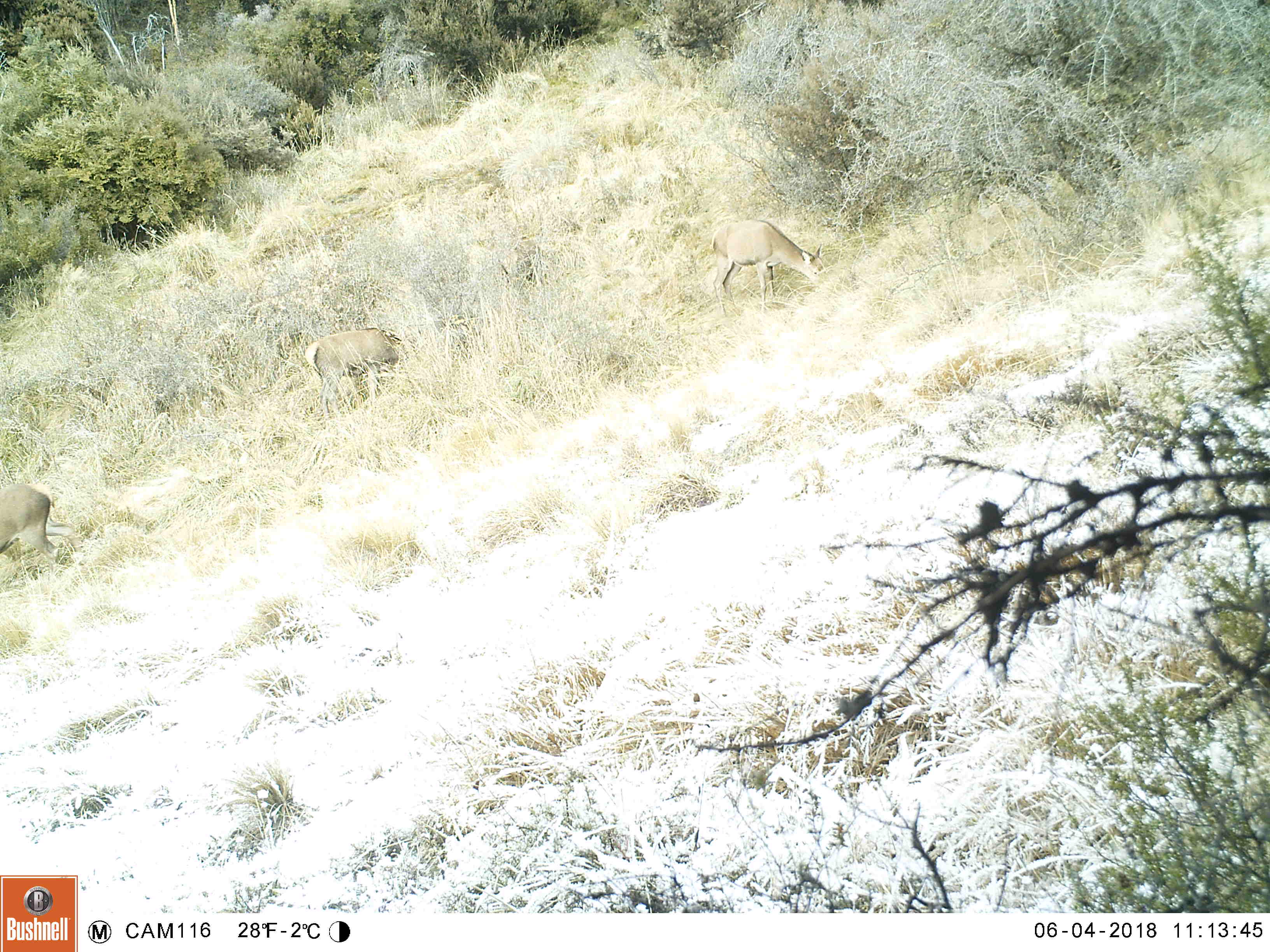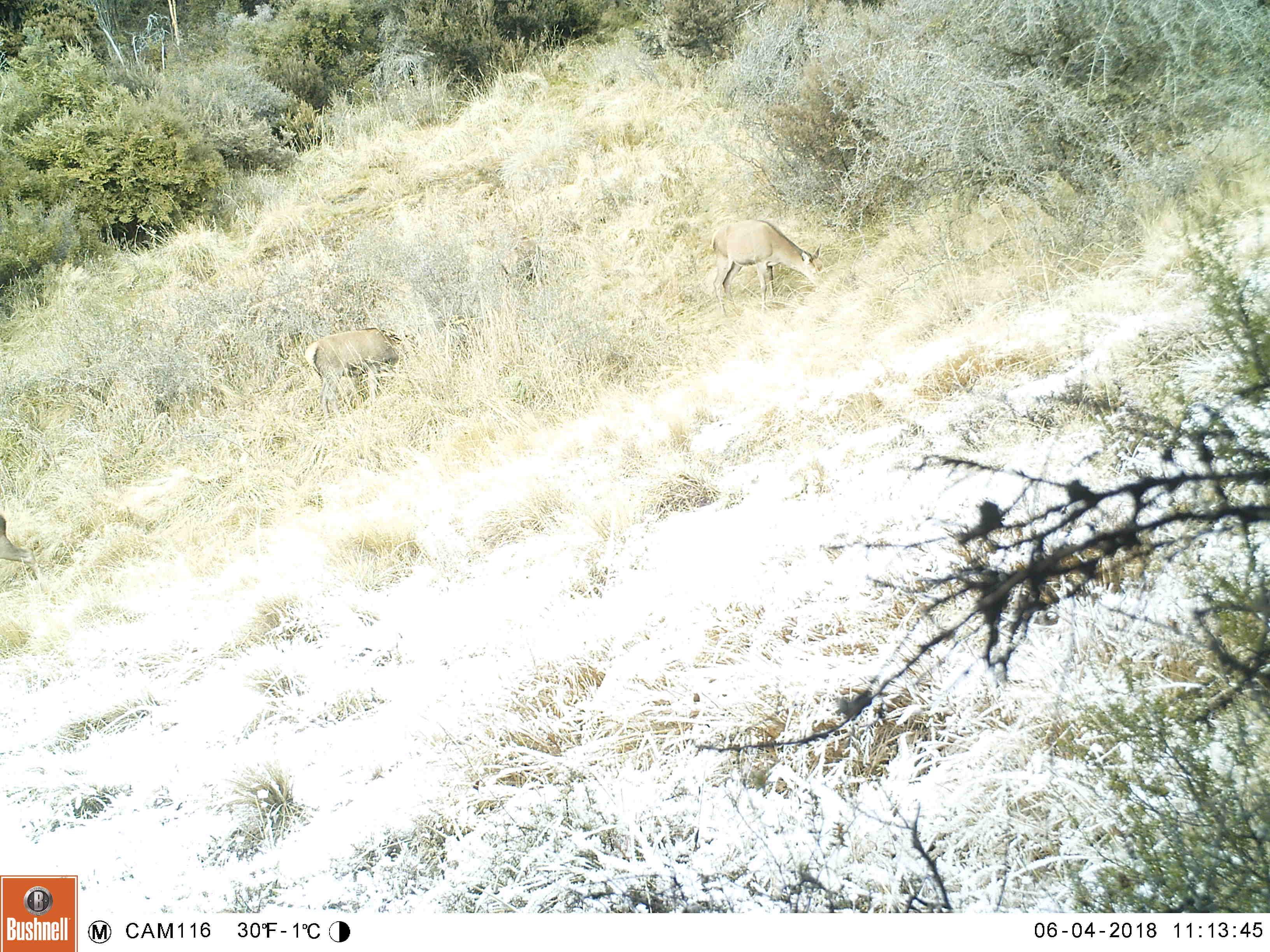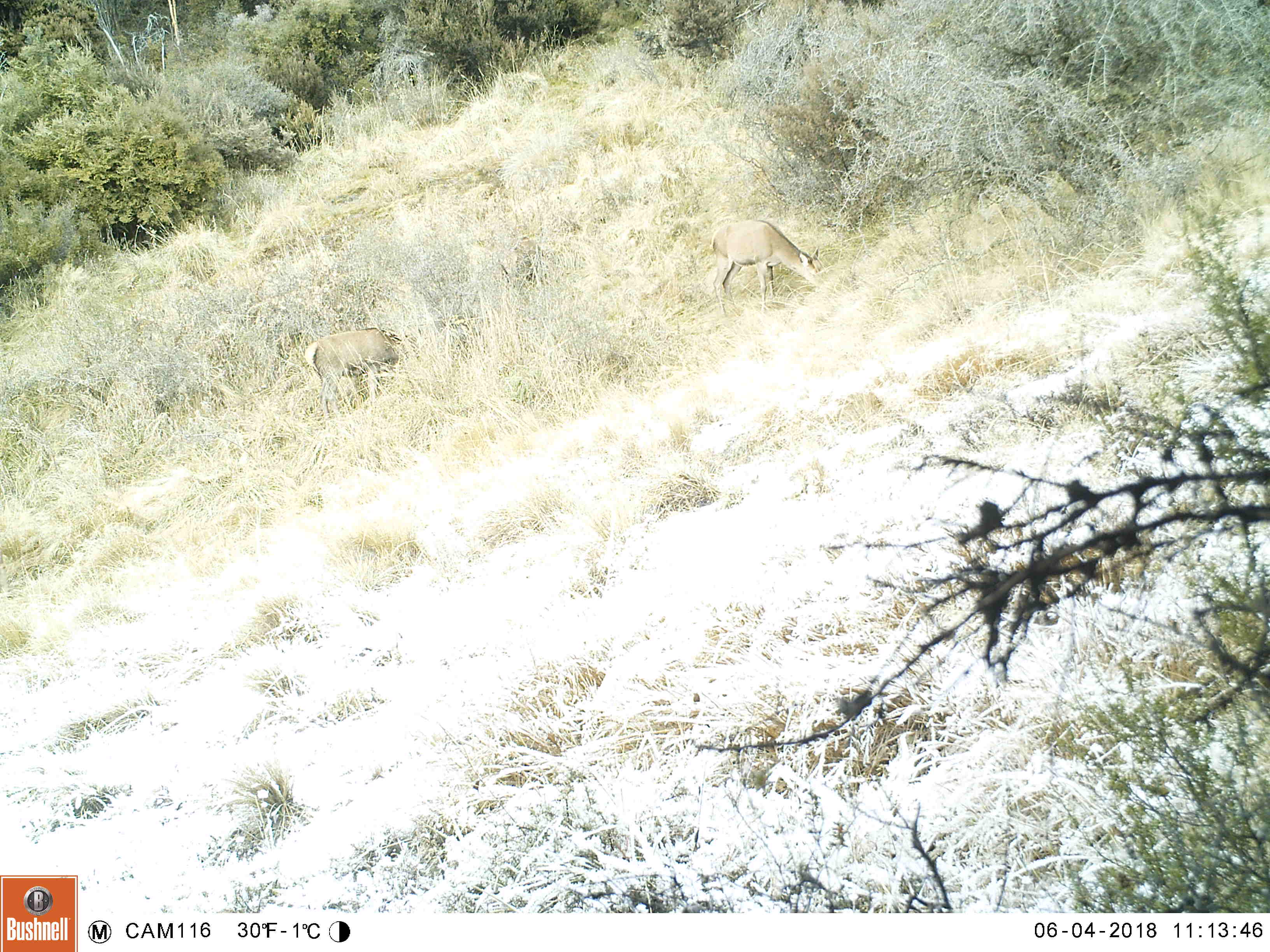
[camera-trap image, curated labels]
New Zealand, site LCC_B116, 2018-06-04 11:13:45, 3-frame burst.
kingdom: Animalia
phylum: Chordata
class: Mammalia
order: Artiodactyla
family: Cervidae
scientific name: Cervidae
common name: deer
Deer (Cervidae).